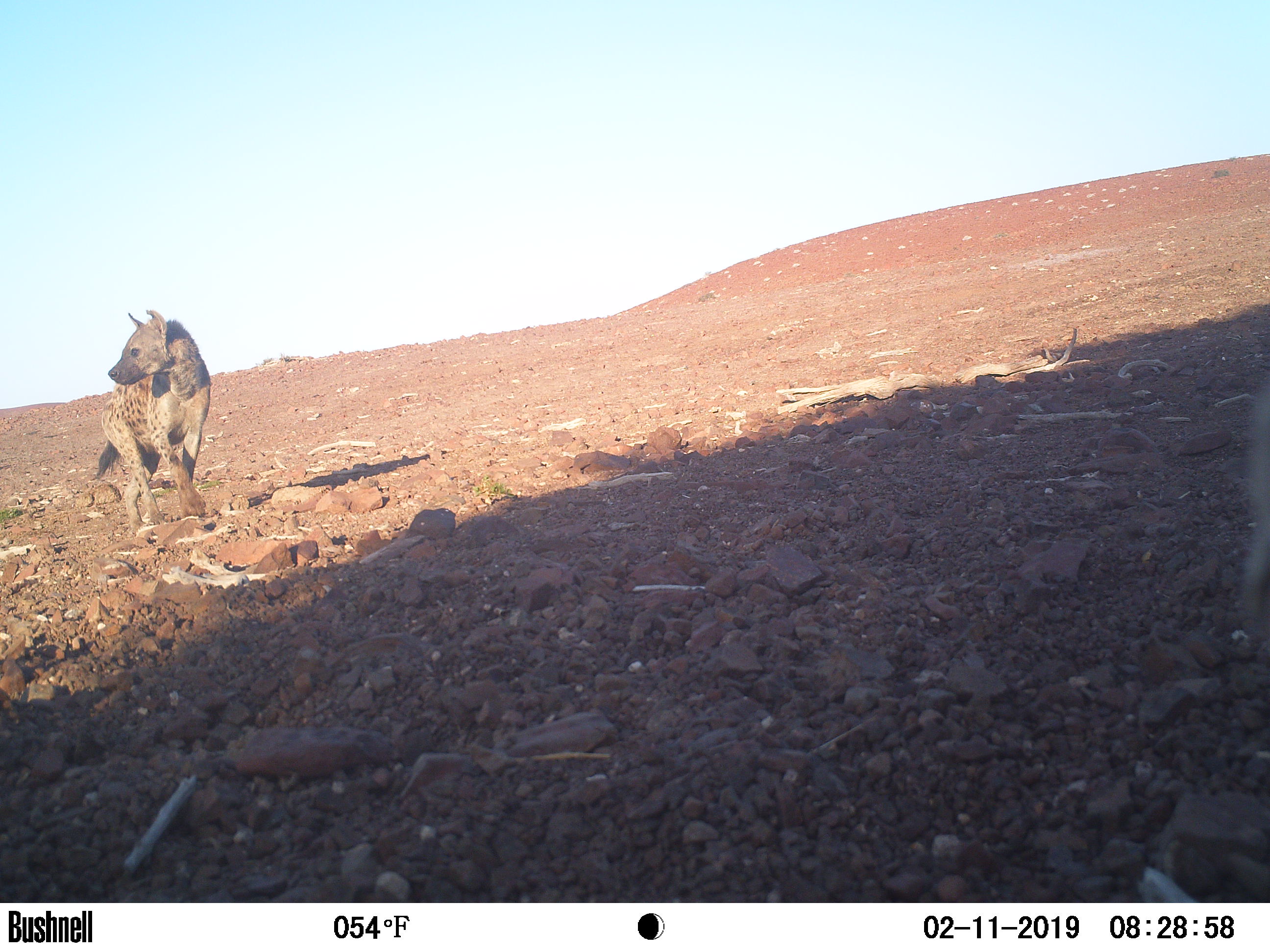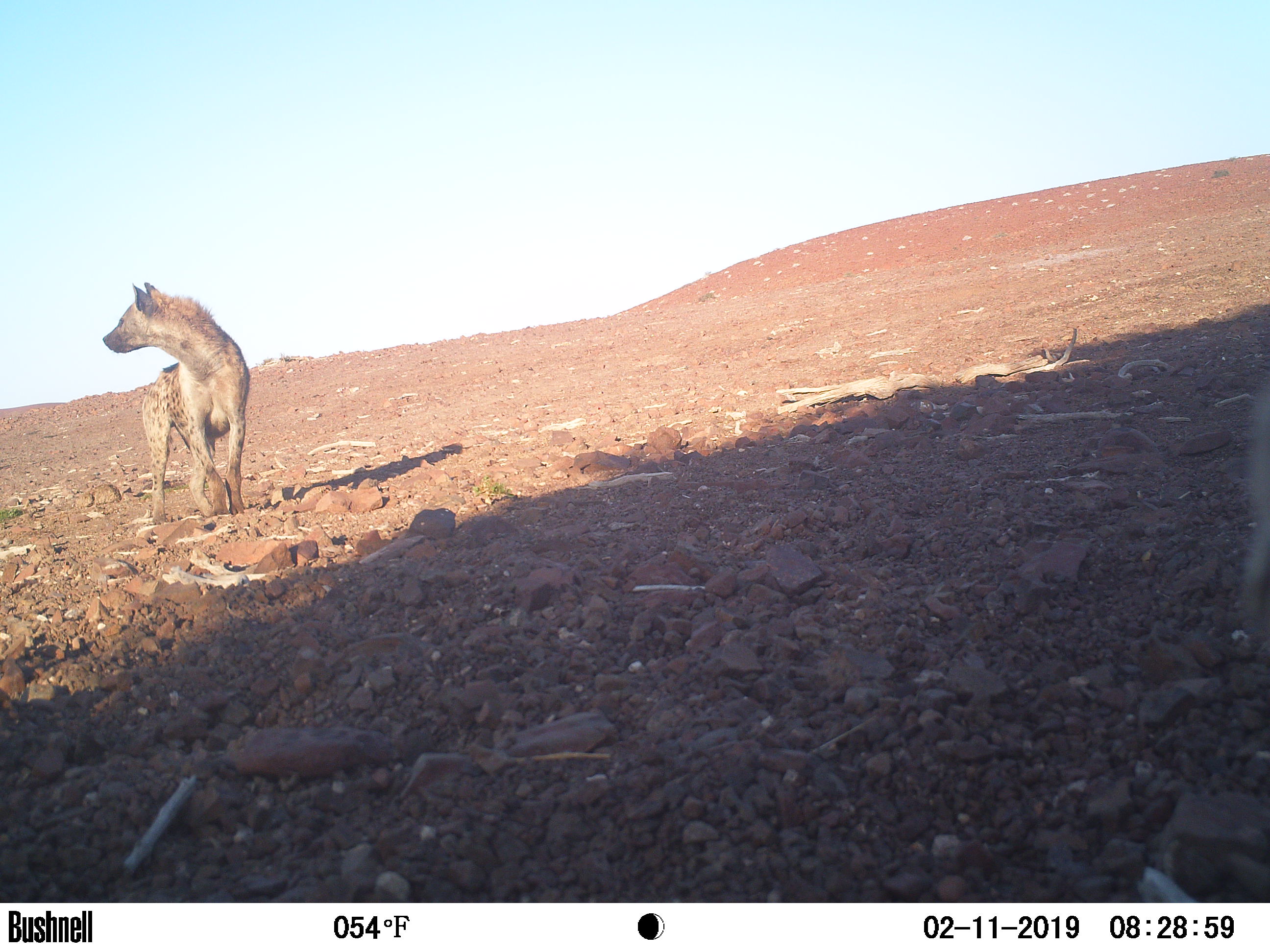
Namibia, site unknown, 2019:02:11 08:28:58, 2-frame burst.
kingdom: Animalia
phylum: Chordata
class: Mammalia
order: Carnivora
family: Hyaenidae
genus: Crocuta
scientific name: Crocuta crocuta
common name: spotted hyena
Crocuta crocuta (spotted hyena).